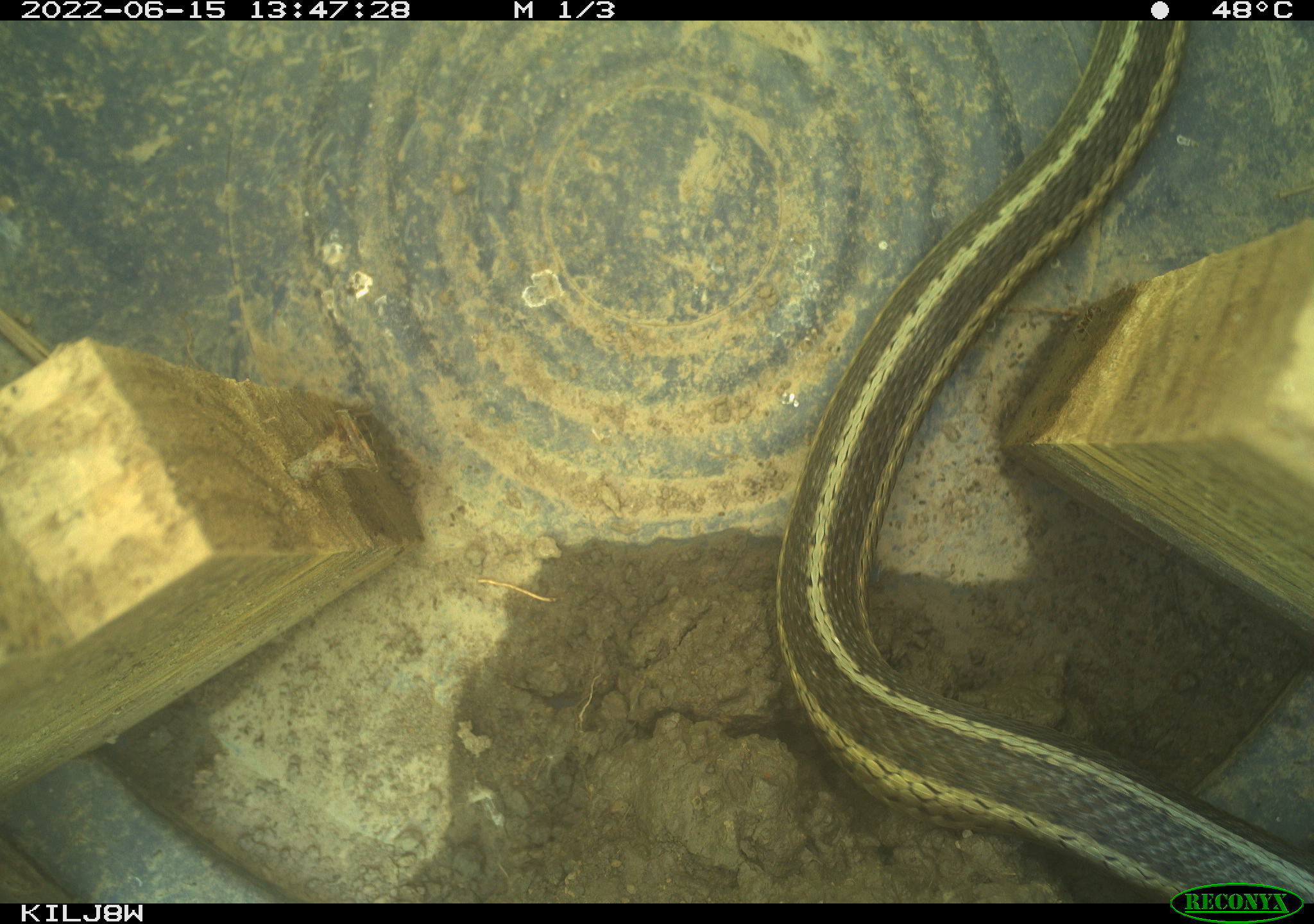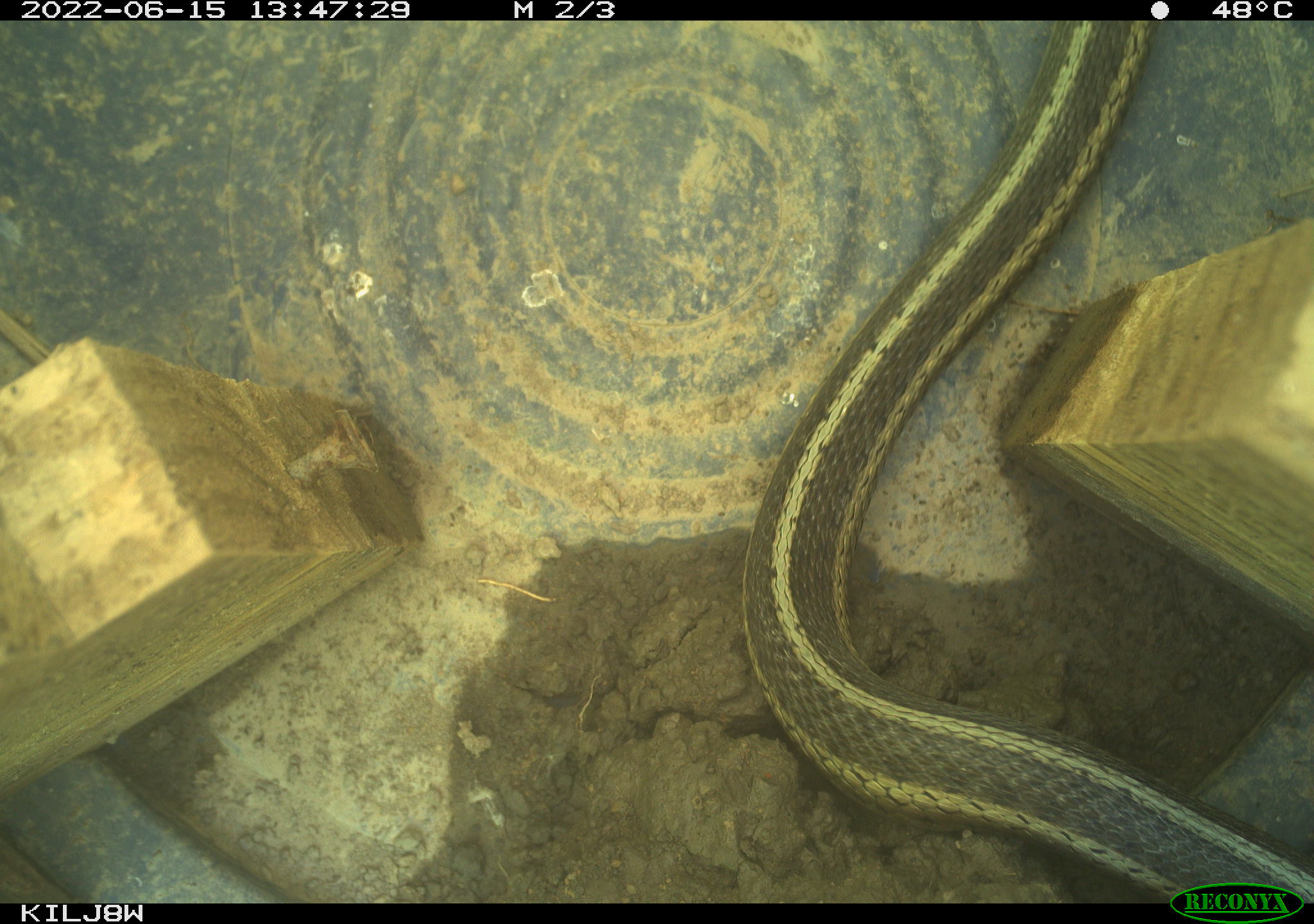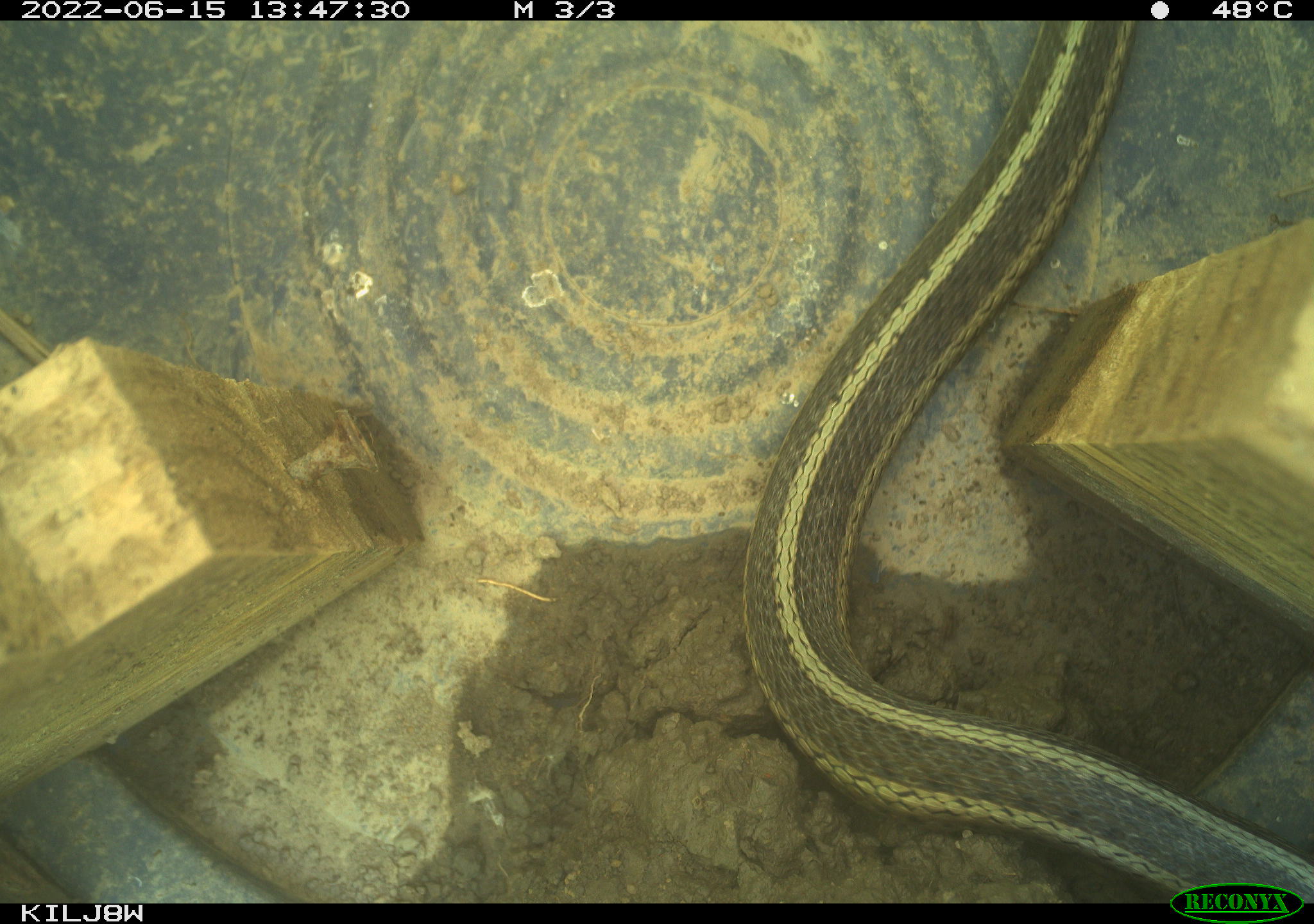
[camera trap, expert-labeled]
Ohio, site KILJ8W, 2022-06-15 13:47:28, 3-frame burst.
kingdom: Animalia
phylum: Chordata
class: Reptilia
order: Squamata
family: Colubridae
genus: Thamnophis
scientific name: Thamnophis sirtalis sirtalis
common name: eastern gartersnake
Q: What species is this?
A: Eastern gartersnake (Thamnophis sirtalis sirtalis).